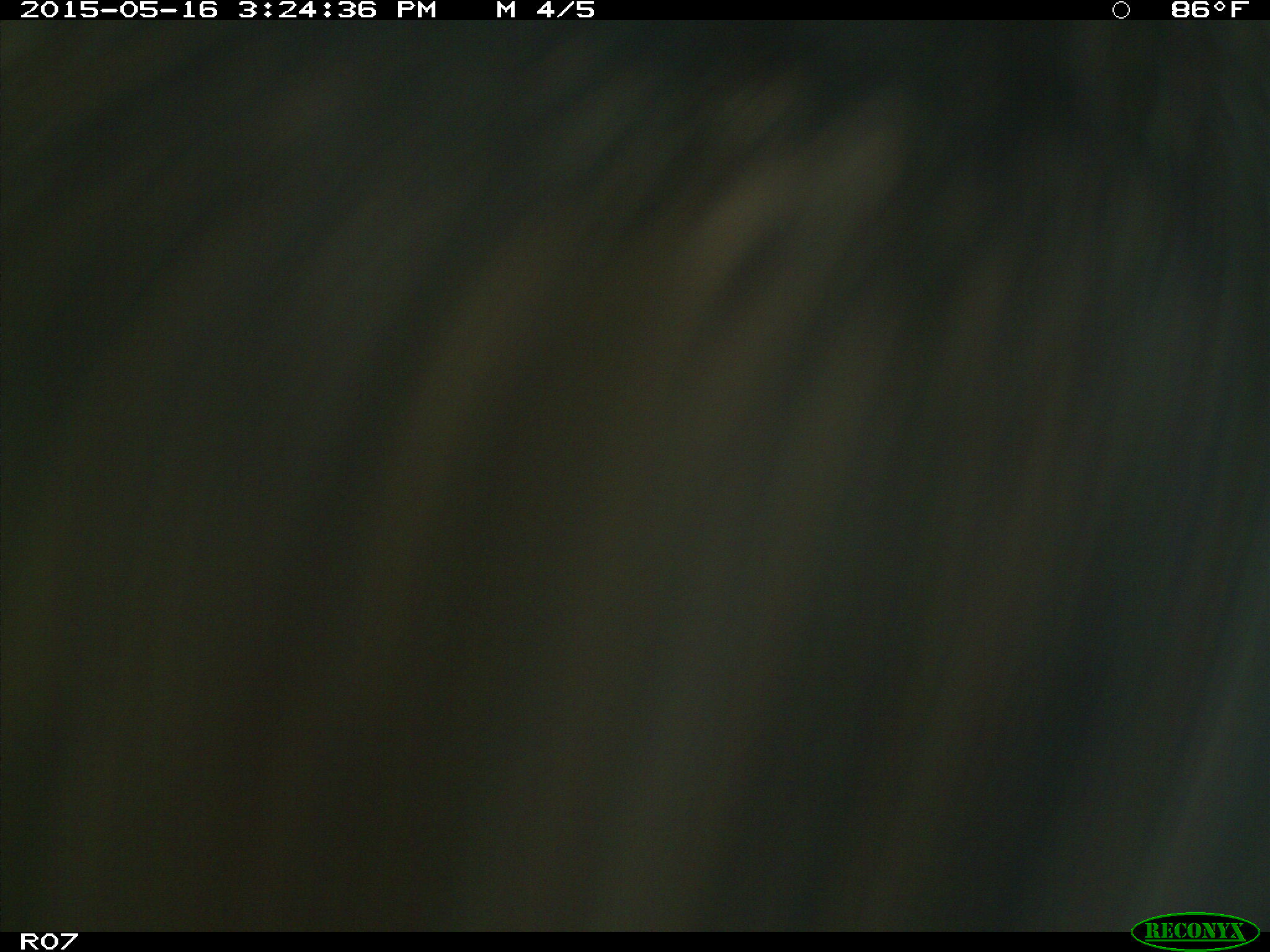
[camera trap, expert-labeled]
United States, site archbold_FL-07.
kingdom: Animalia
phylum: Chordata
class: Mammalia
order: Artiodactyla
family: Bovidae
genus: Bos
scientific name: Bos taurus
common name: domestic cow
Bos taurus (domestic cow).